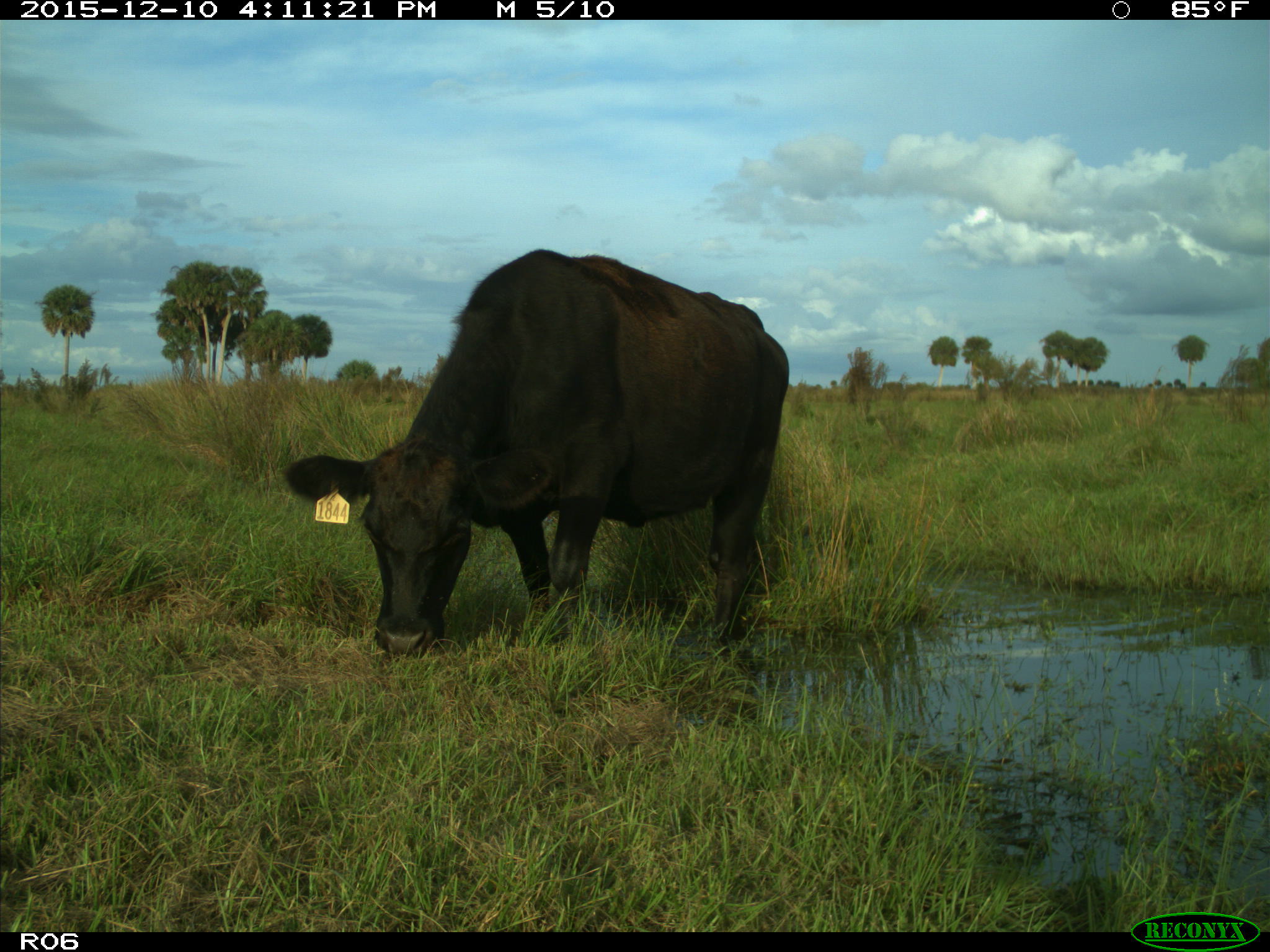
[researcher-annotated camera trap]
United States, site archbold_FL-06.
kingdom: Animalia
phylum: Chordata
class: Mammalia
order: Artiodactyla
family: Bovidae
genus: Bos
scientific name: Bos taurus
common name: domestic cow